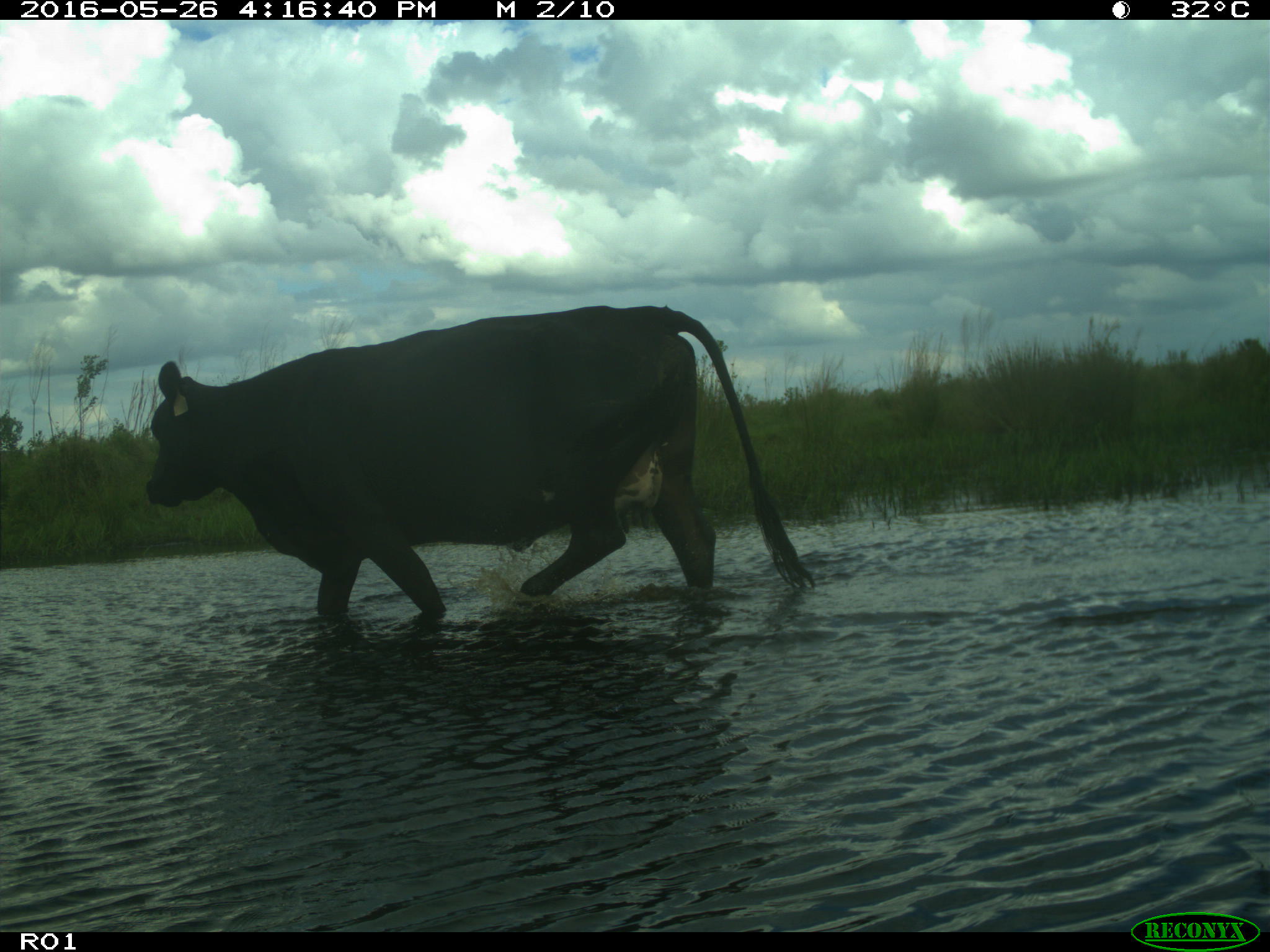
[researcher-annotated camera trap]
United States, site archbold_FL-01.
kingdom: Animalia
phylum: Chordata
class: Mammalia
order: Artiodactyla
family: Bovidae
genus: Bos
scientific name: Bos taurus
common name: domestic cow